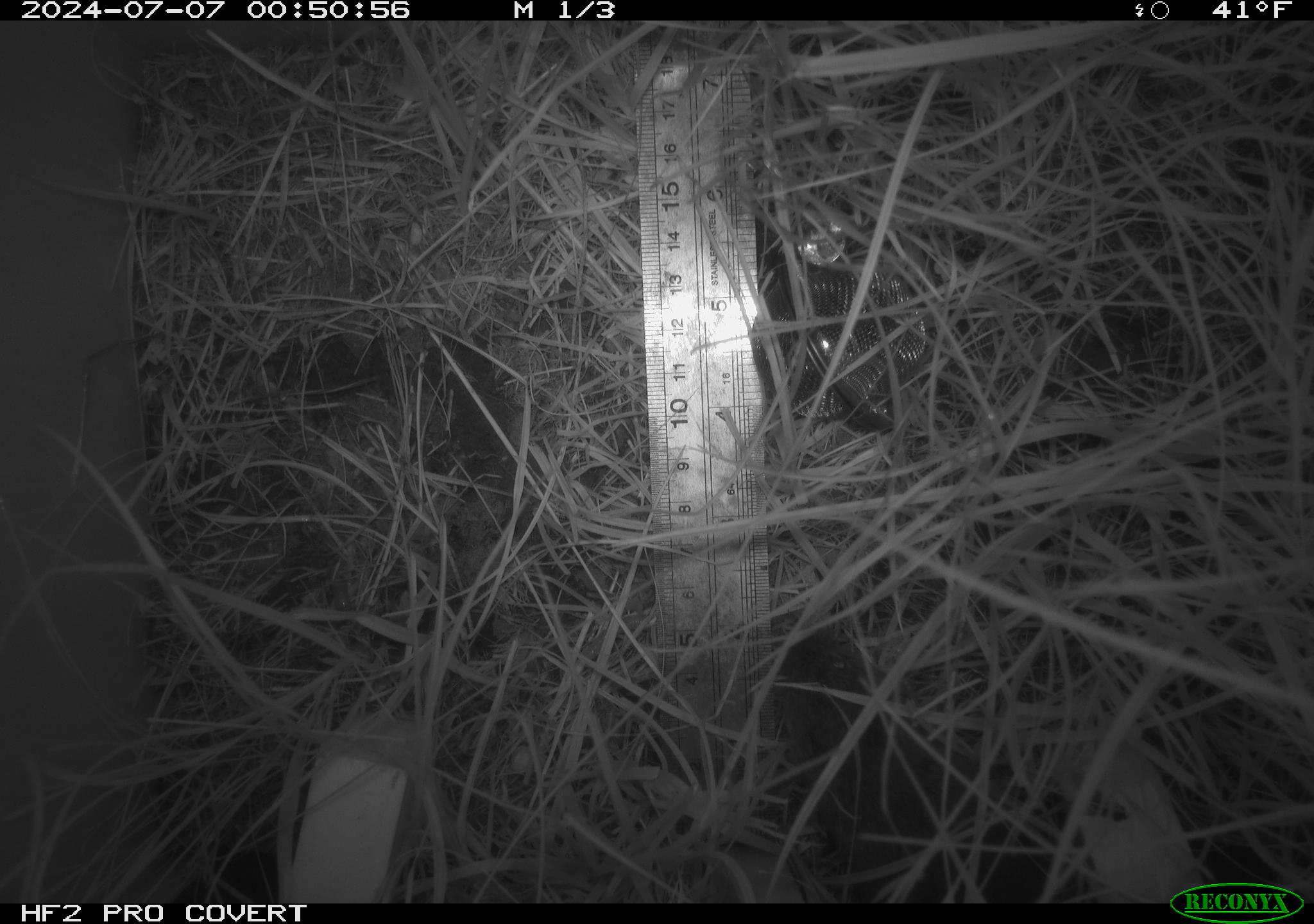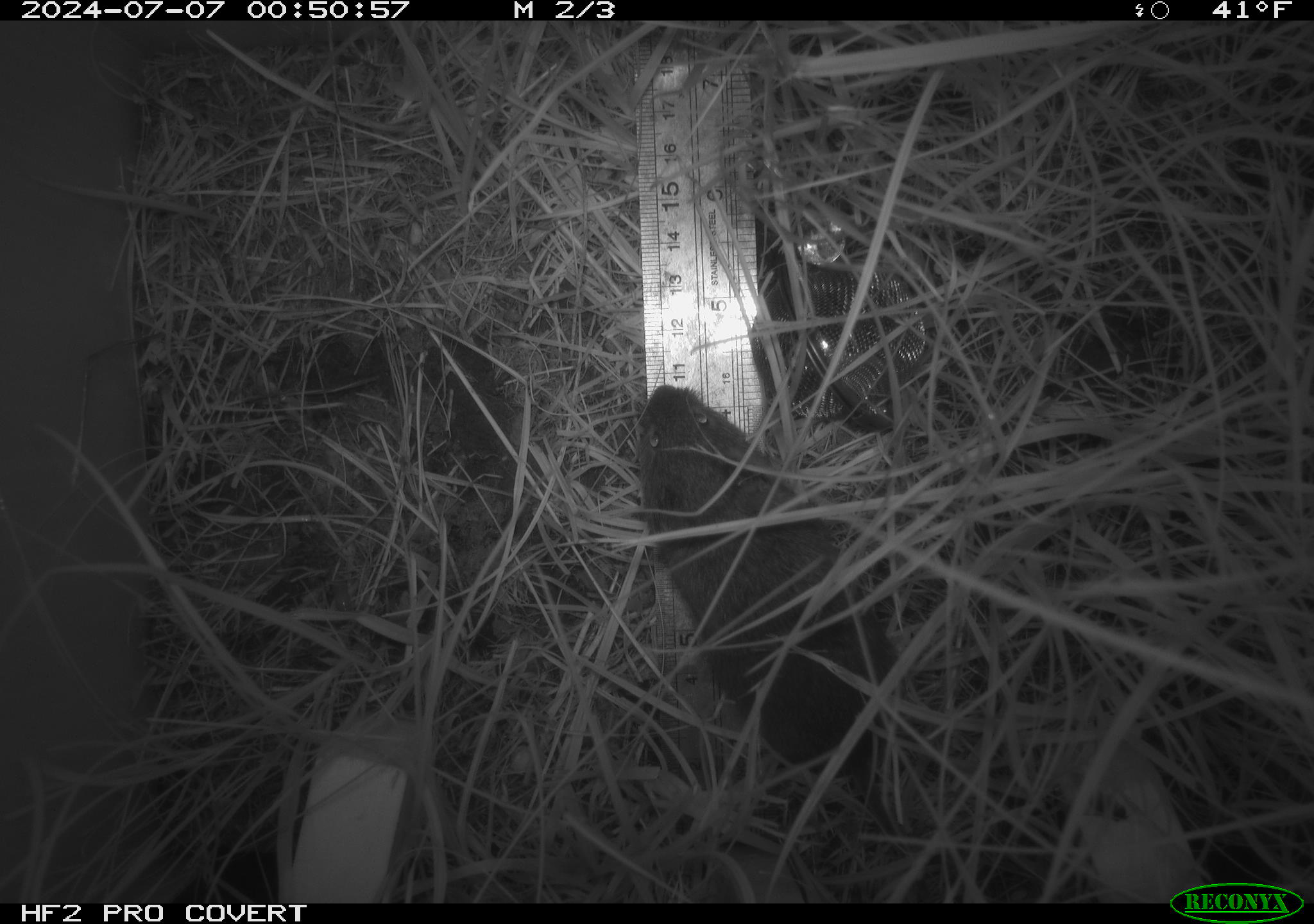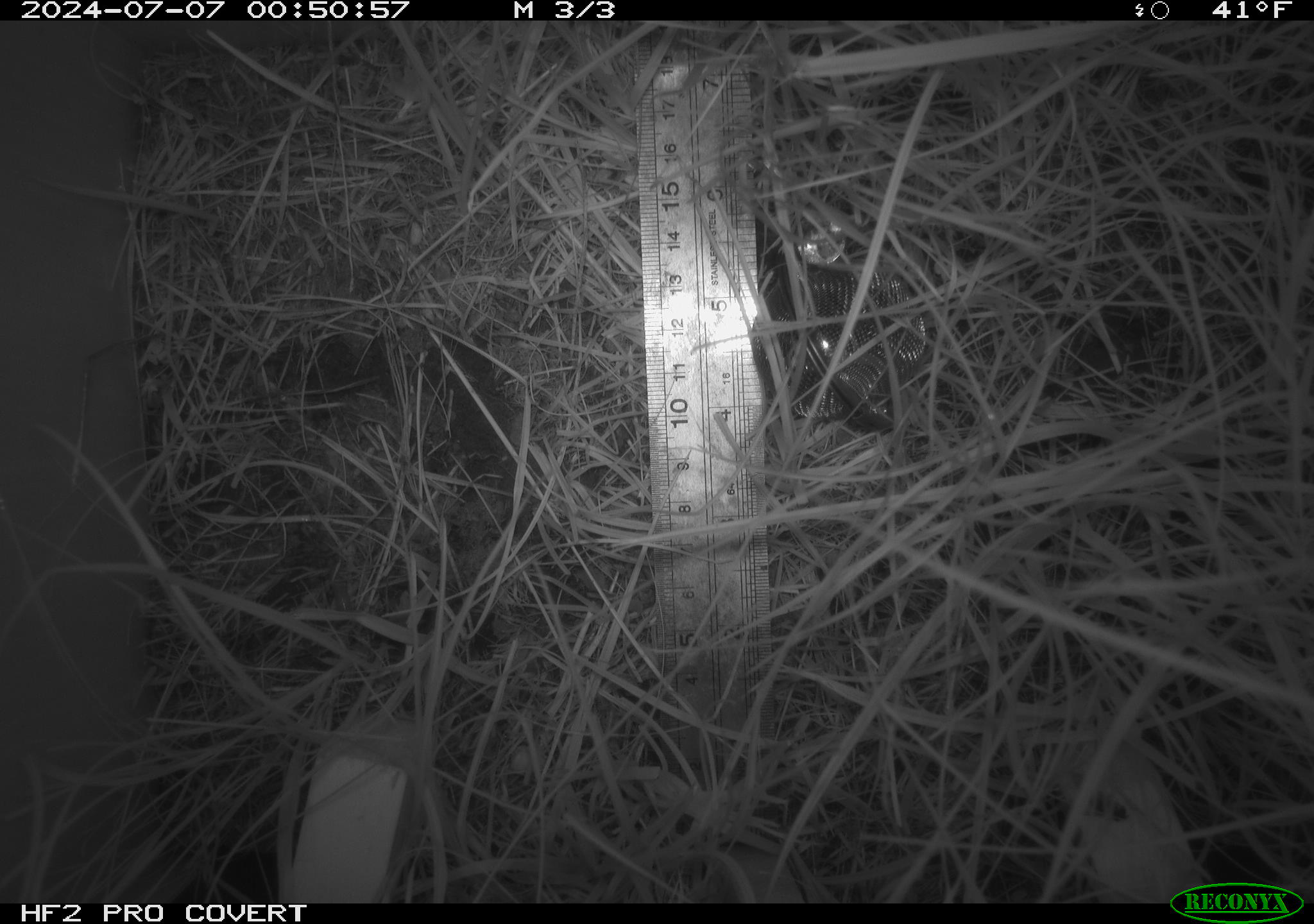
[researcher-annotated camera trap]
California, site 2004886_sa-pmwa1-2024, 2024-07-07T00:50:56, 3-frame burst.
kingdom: Animalia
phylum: Chordata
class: Mammalia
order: Rodentia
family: Cricetidae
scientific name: Arvicolinae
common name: voles, lemmings, and muskrats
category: arvicolinae subfamily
Arvicolinae subfamily (voles, lemmings, and muskrats) (Arvicolinae).